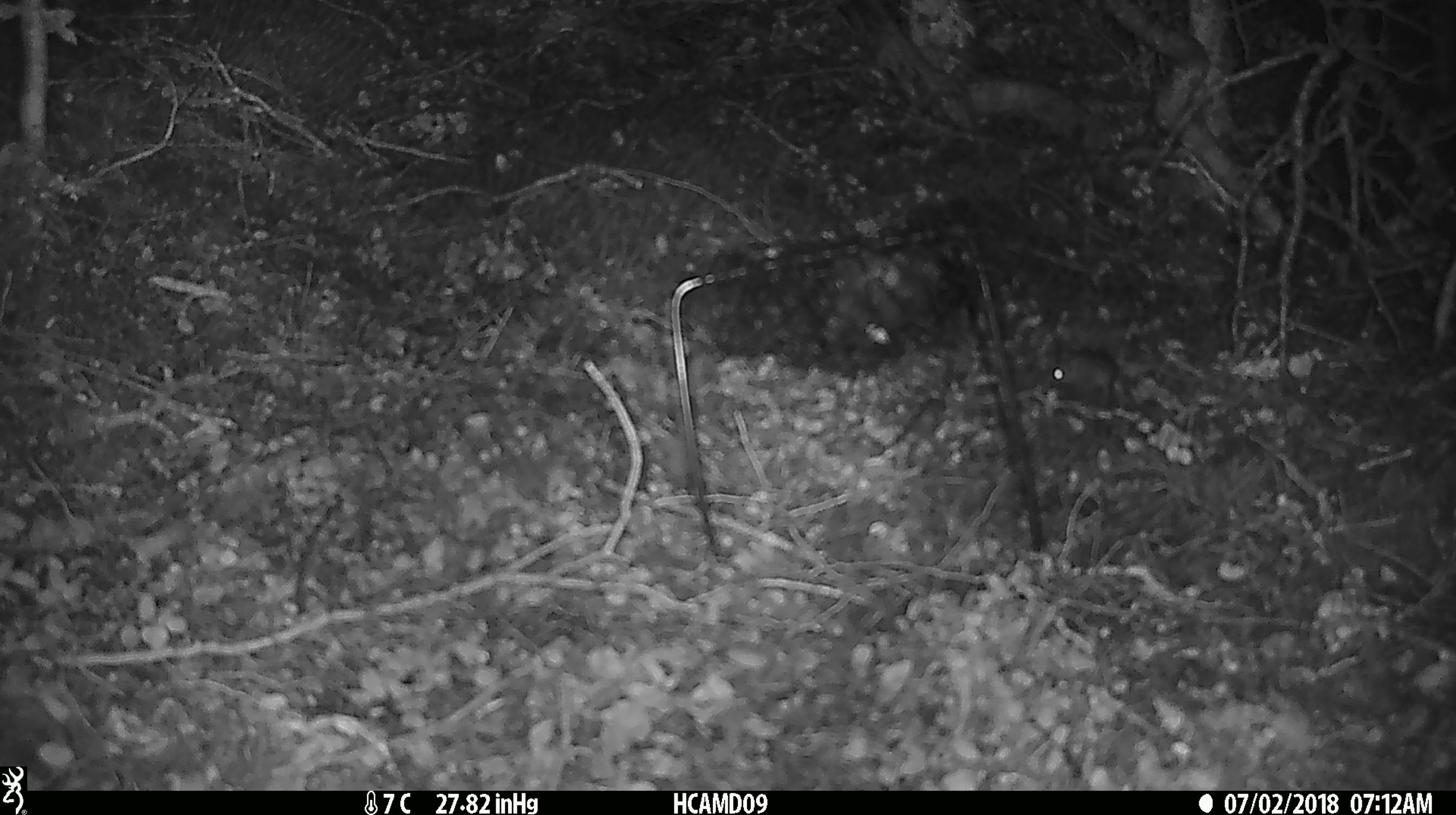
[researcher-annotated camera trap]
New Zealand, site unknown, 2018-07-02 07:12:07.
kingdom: Animalia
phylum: Chordata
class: Mammalia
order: Rodentia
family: Muridae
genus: Mus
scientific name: Mus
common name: mouse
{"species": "mouse (Mus)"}